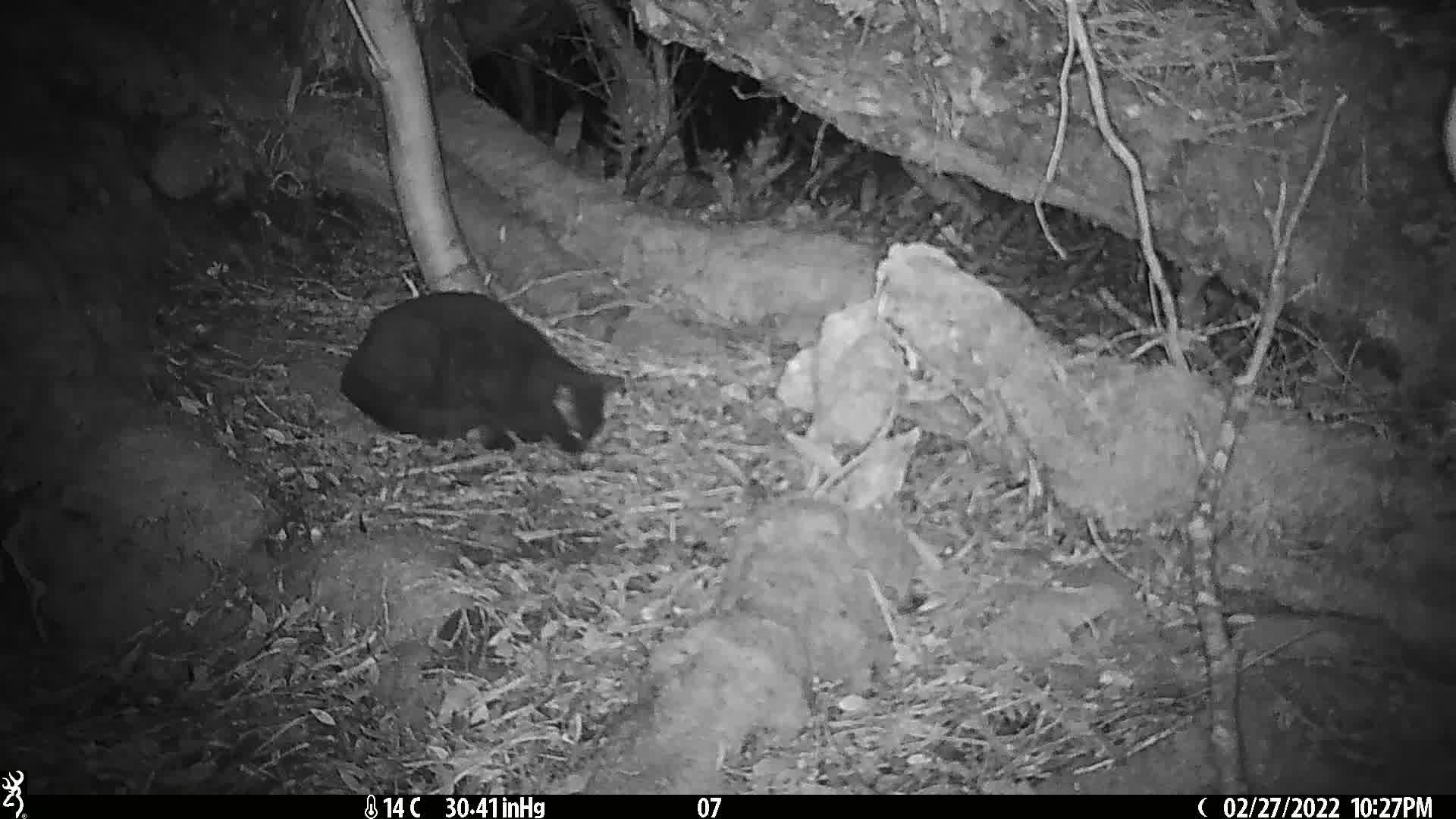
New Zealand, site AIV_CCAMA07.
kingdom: Animalia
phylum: Chordata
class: Mammalia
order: Carnivora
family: Felidae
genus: Felis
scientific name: Felis catus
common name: domestic cat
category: cat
Cat (domestic cat) (Felis catus).